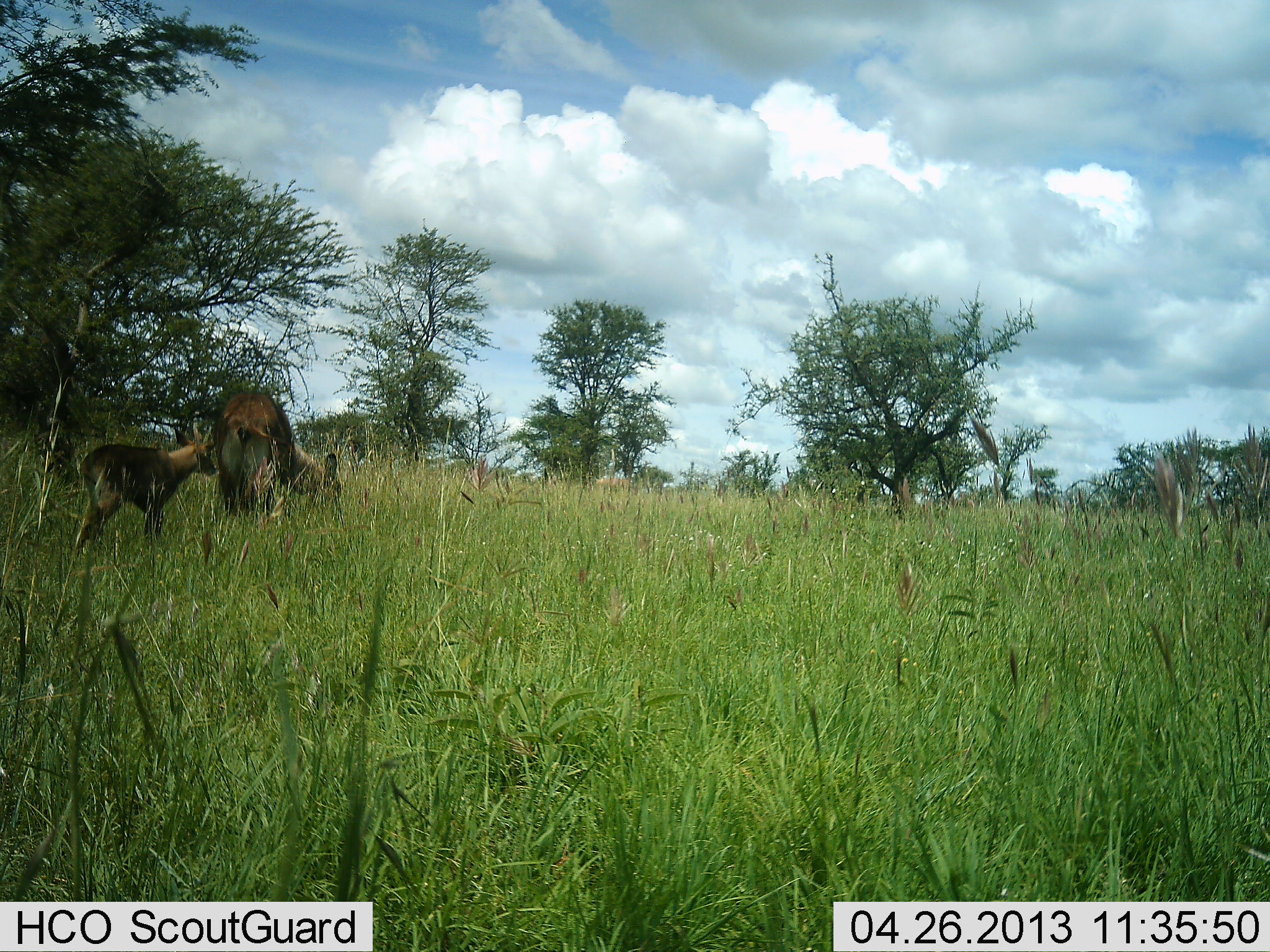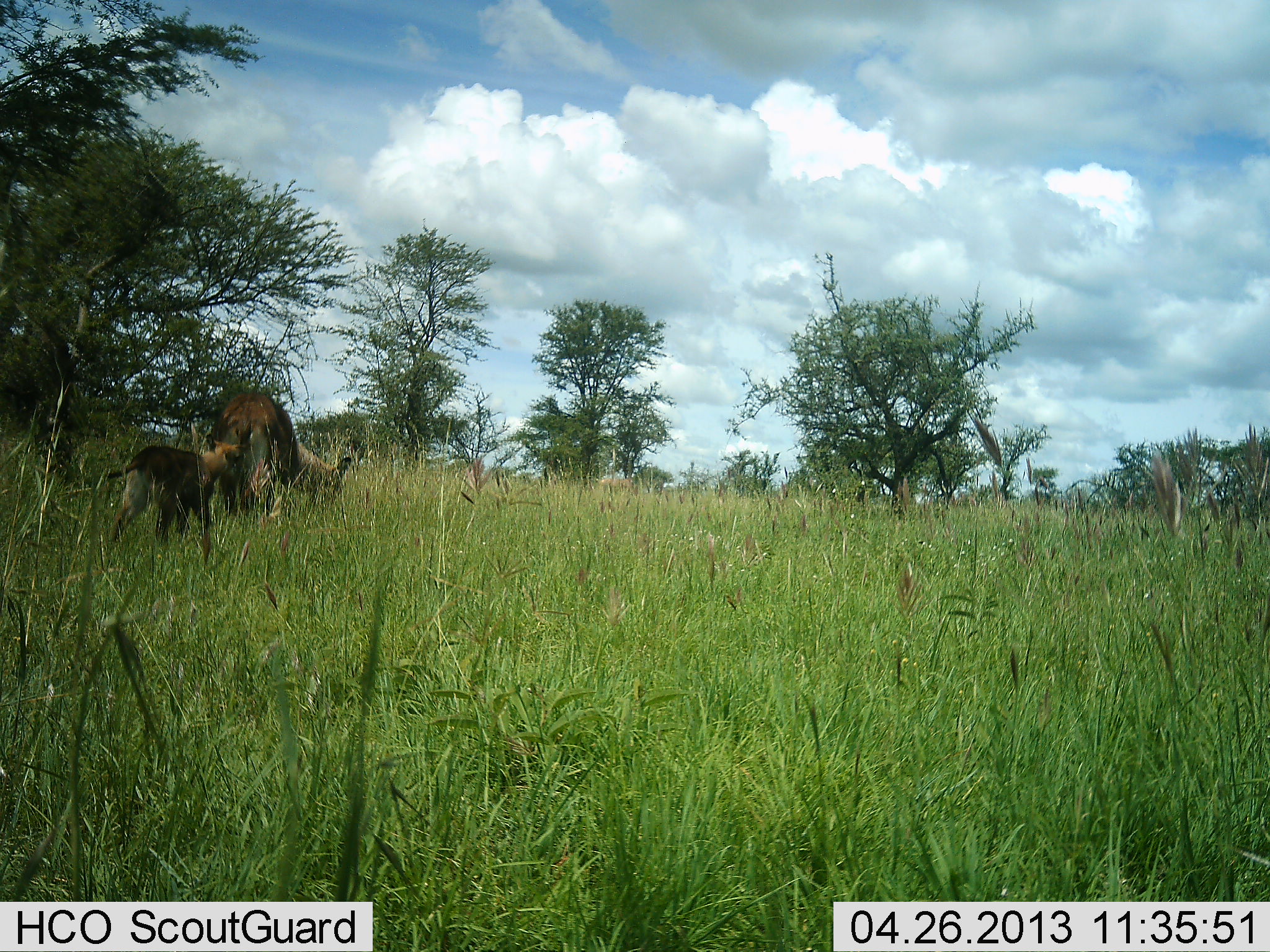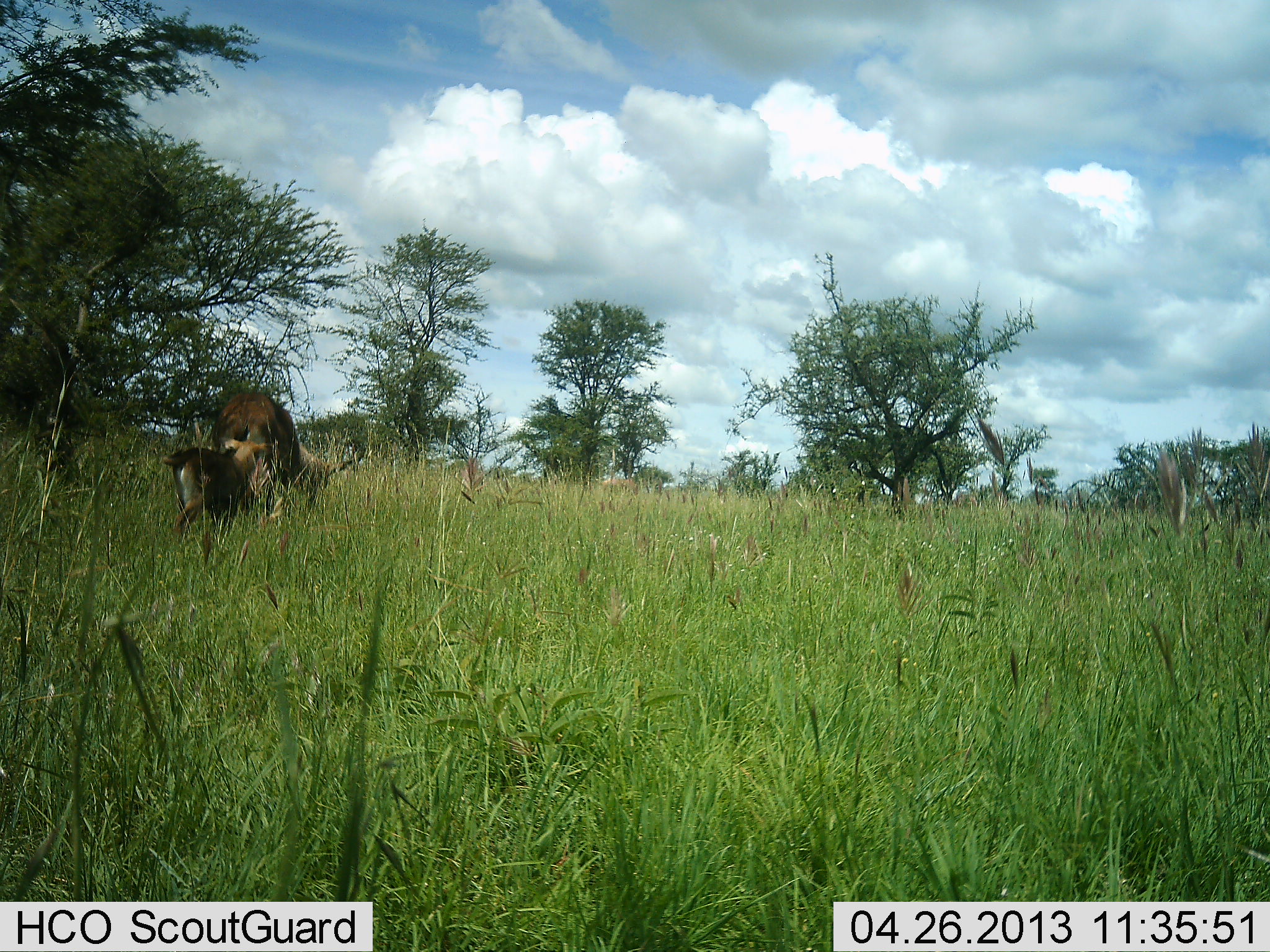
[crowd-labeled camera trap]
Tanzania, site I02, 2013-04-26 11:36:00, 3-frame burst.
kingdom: Animalia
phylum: Chordata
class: Mammalia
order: Artiodactyla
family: Bovidae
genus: Kobus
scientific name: Kobus ellipsiprymnus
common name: waterbuck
Waterbuck (Kobus ellipsiprymnus), count 2. Behavior (volunteer vote fractions): standing 23%, resting 0%, moving 62%, interacting 8%. Young present (vote fraction): 100%. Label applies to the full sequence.